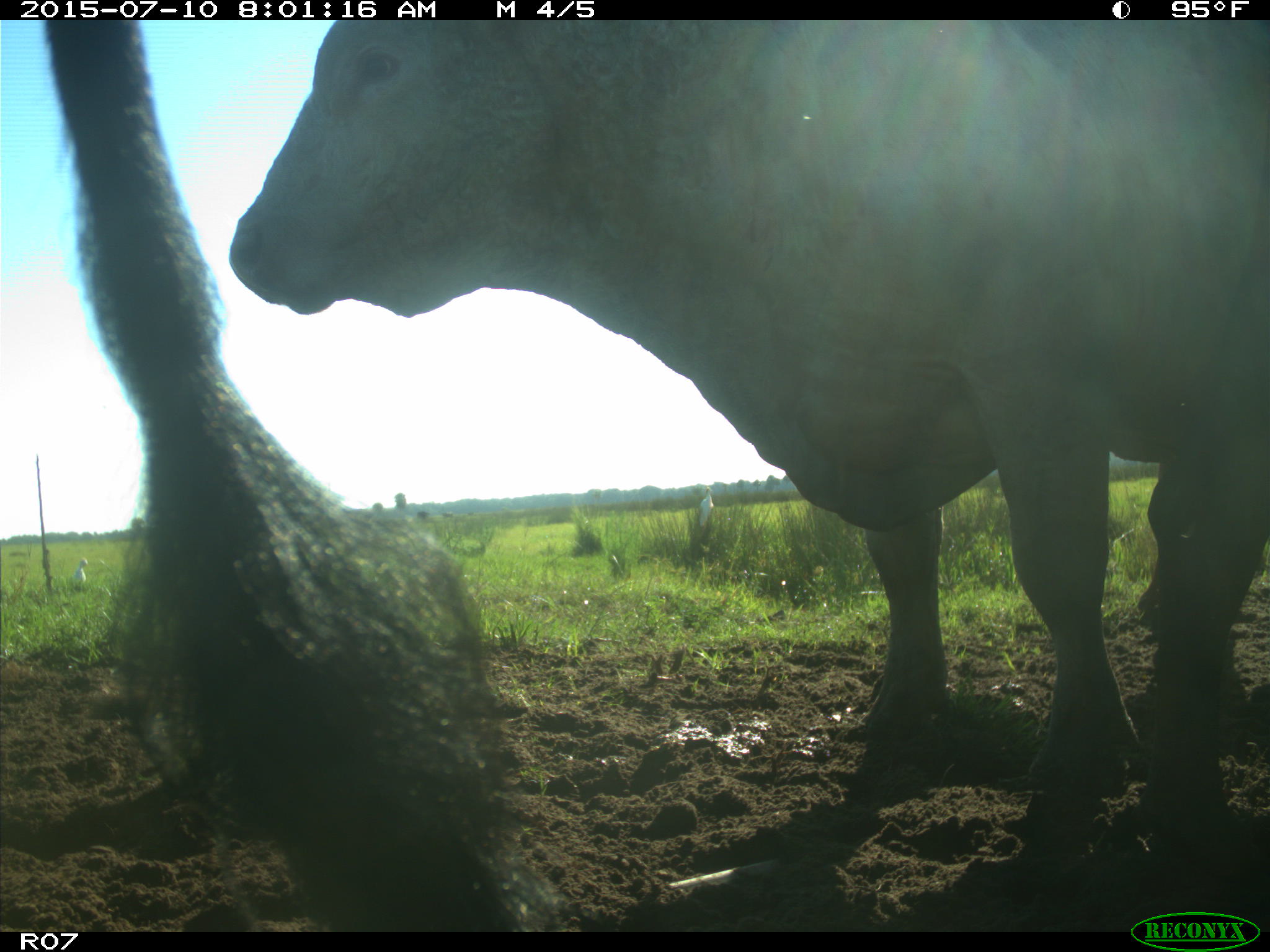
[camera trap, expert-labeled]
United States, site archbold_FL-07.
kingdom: Animalia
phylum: Chordata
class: Mammalia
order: Artiodactyla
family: Bovidae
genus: Bos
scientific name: Bos taurus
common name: domestic cow